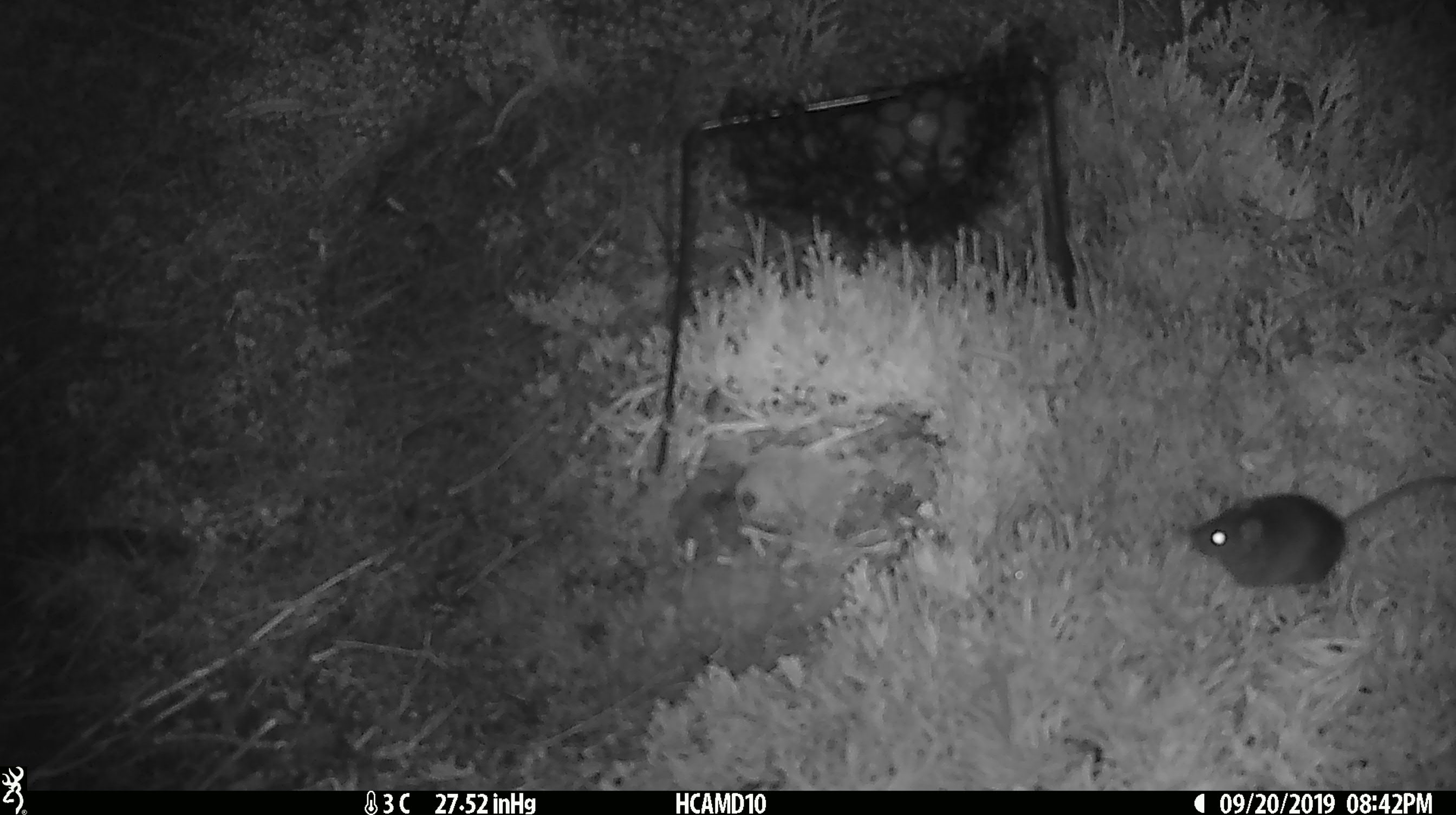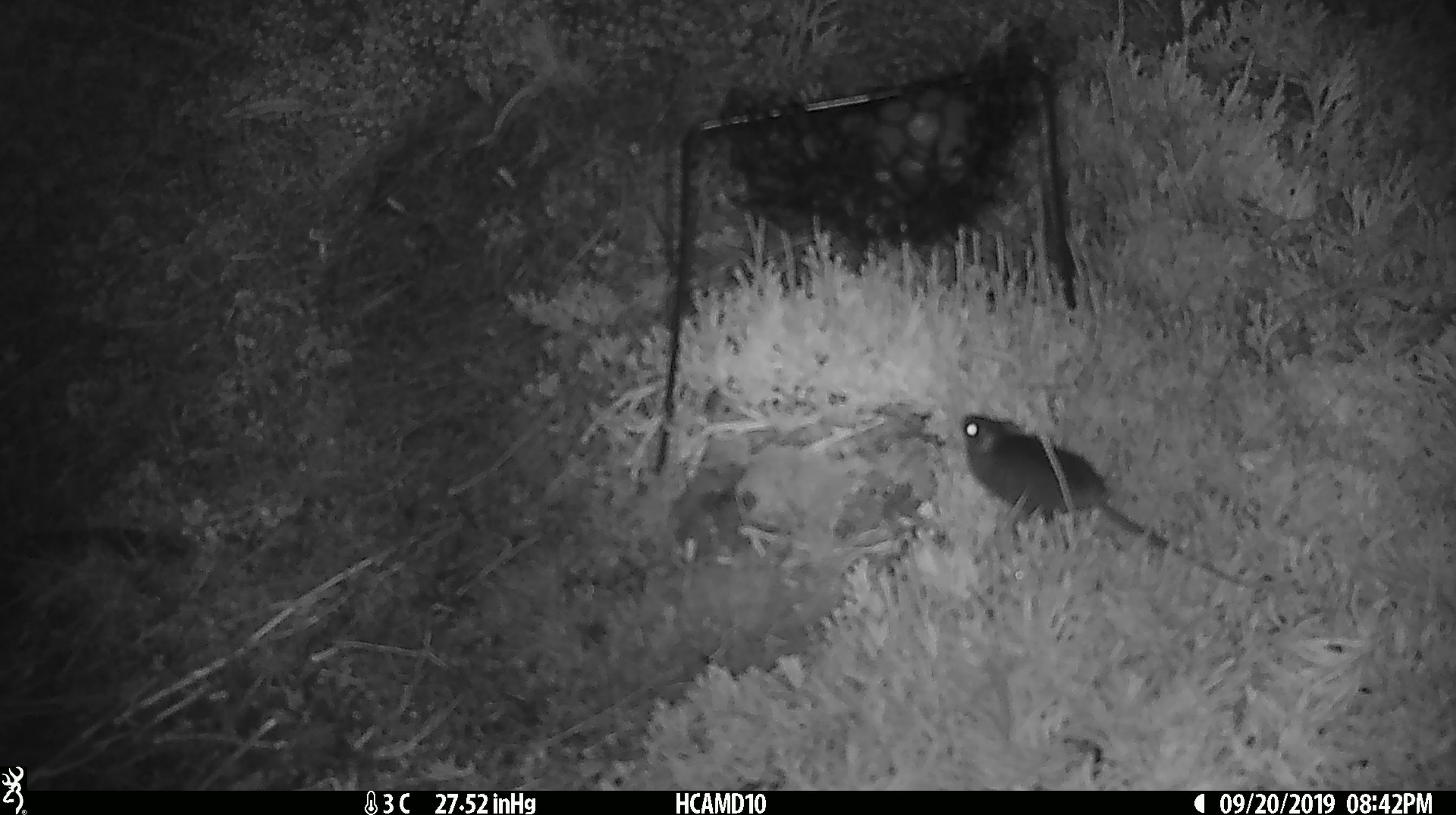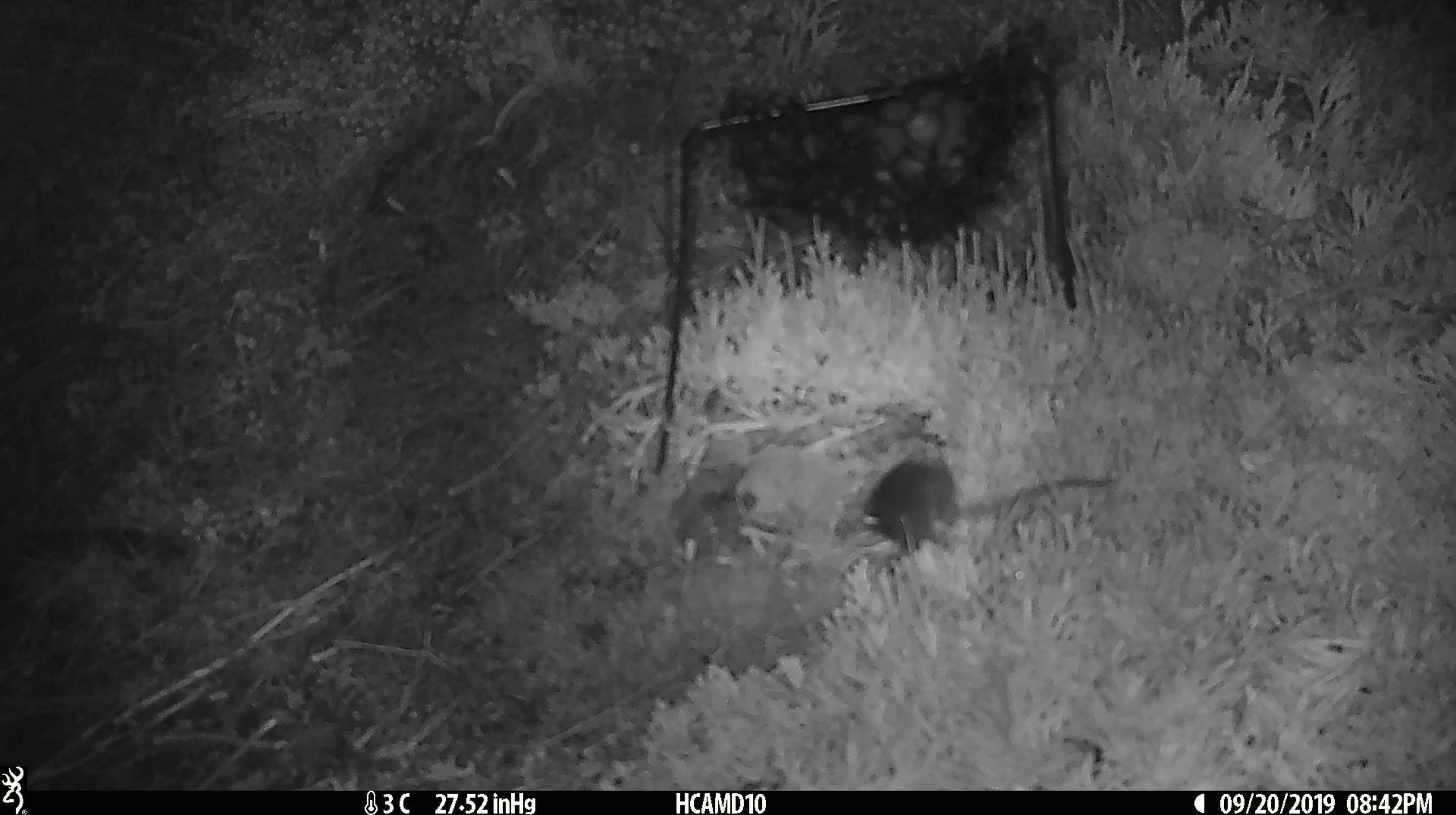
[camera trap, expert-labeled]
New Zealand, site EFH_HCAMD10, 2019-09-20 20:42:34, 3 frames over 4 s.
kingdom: Animalia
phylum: Chordata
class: Mammalia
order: Rodentia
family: Muridae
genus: Mus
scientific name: Mus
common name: mouse